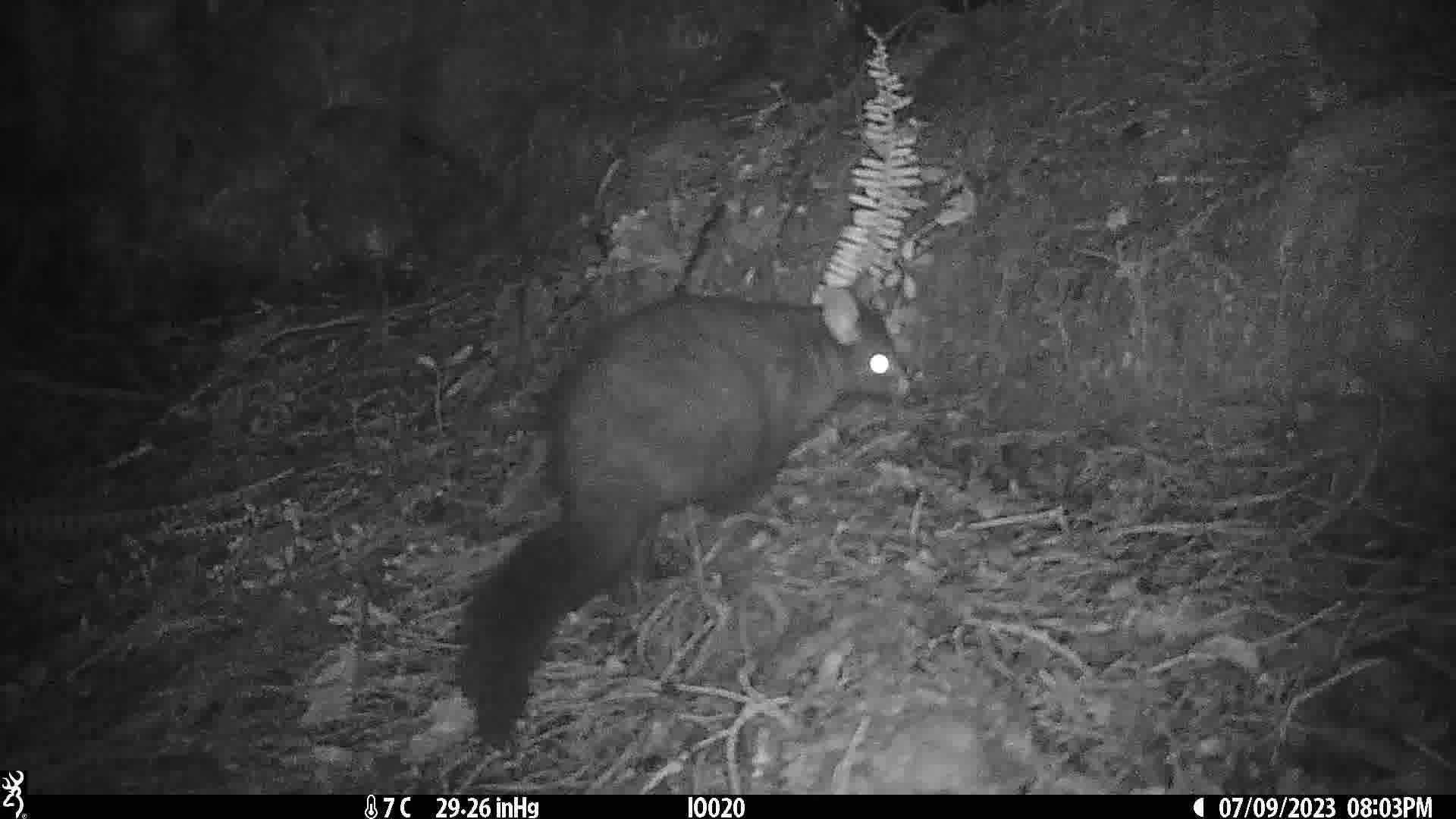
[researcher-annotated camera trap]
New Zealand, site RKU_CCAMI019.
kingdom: Animalia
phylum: Chordata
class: Mammalia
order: Diprotodontia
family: Phalangeridae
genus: Trichosurus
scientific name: Trichosurus vulpecula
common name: common brushtail possum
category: possum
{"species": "possum (common brushtail possum) (Trichosurus vulpecula)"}